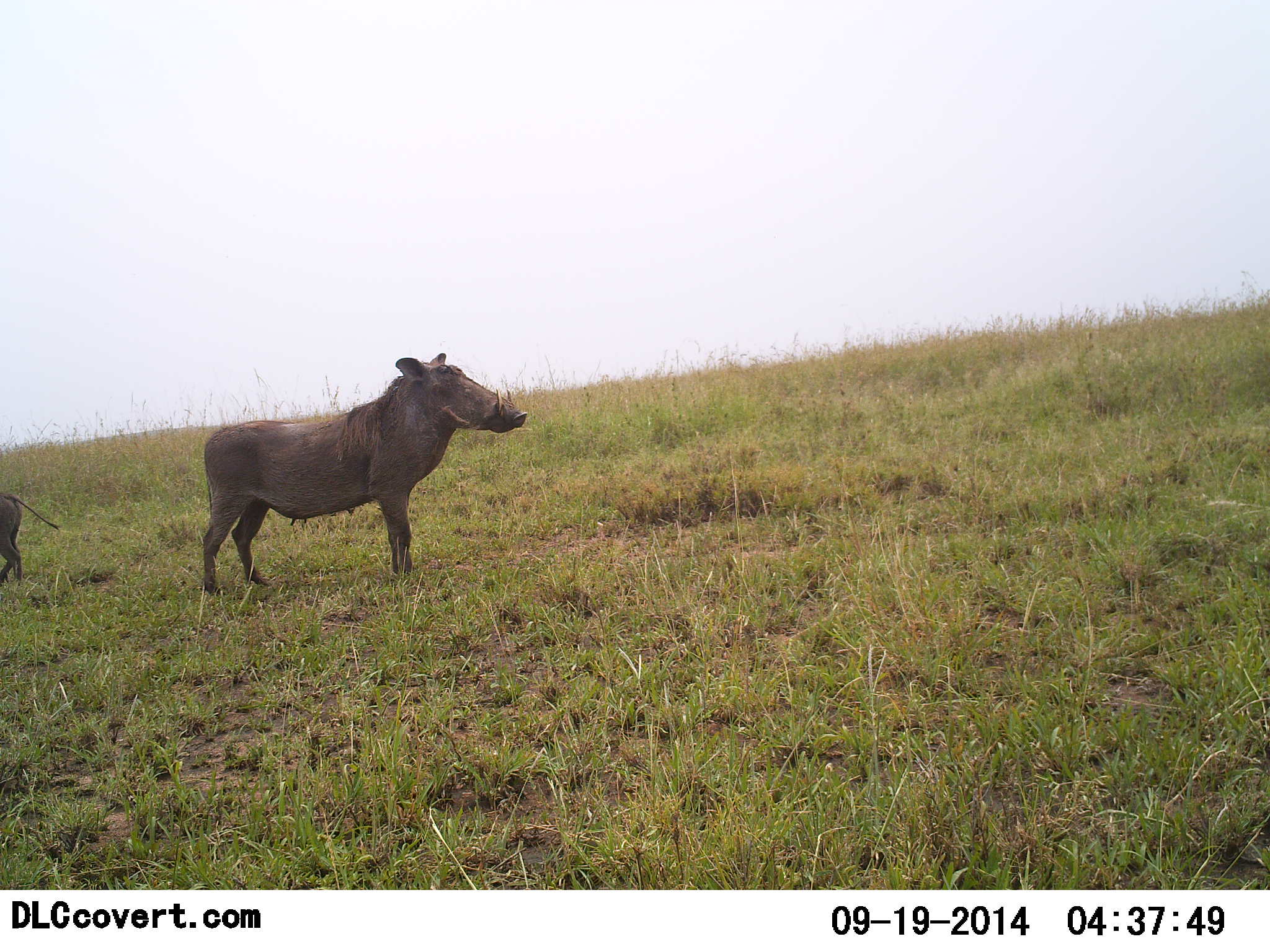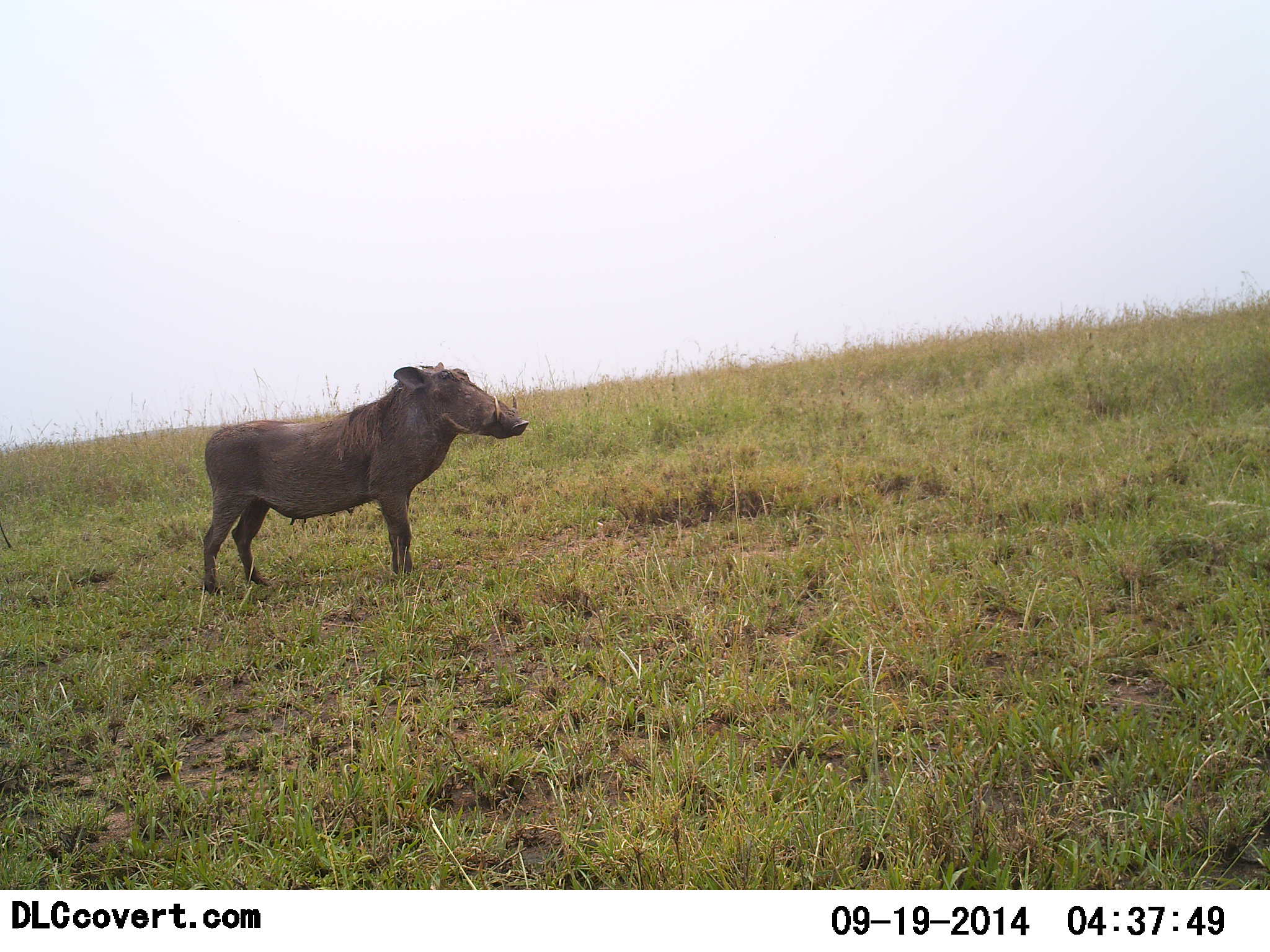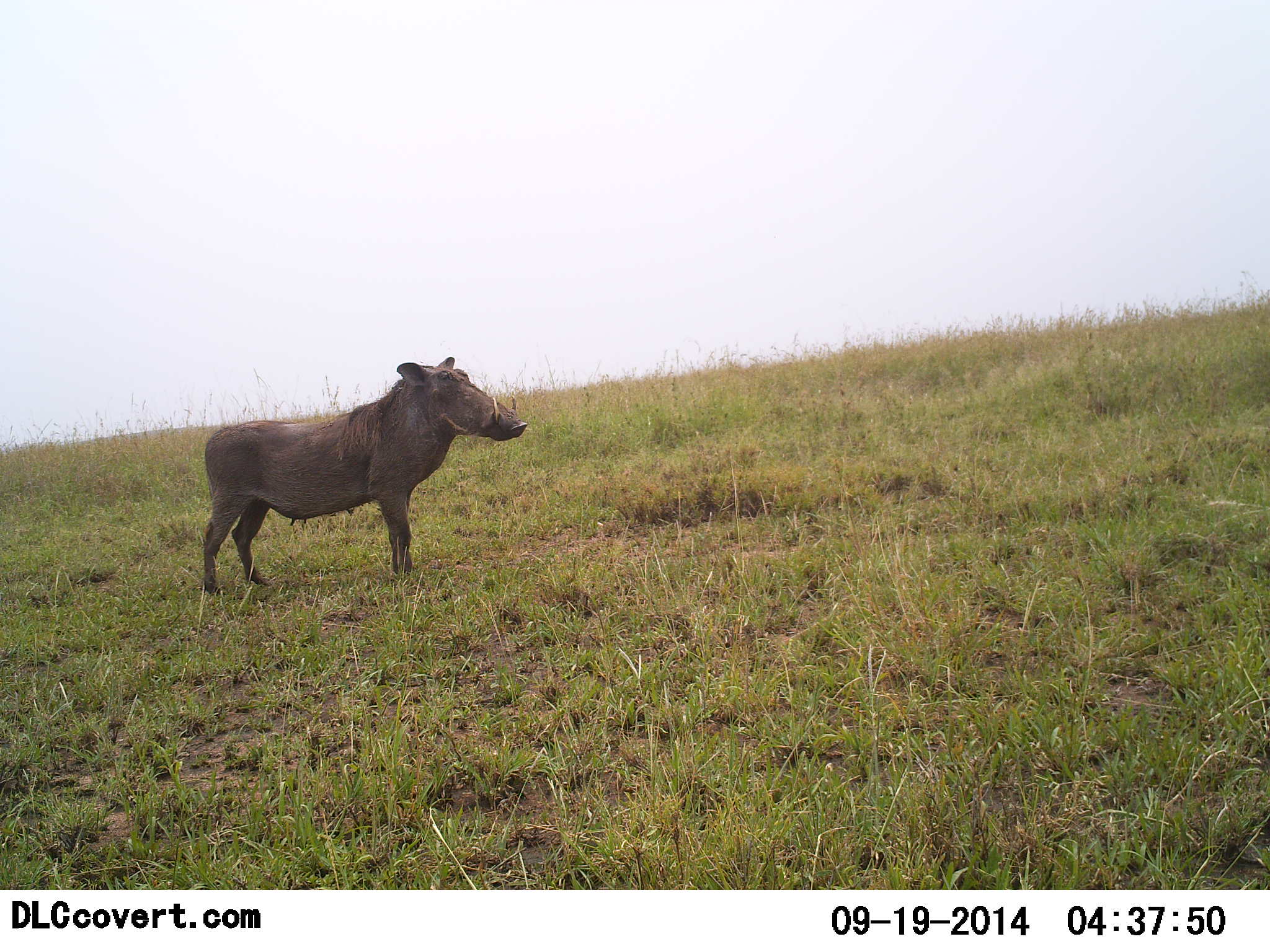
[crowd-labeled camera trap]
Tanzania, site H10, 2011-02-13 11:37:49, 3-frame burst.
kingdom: Animalia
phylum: Chordata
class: Mammalia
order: Artiodactyla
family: Suidae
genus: Phacochoerus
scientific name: Phacochoerus africanus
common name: warthog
Warthog (Phacochoerus africanus), count 2. Behavior (volunteer vote fractions): standing 100%, resting 0%, moving 29%, interacting 0%. Young present (vote fraction): 29%. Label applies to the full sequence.